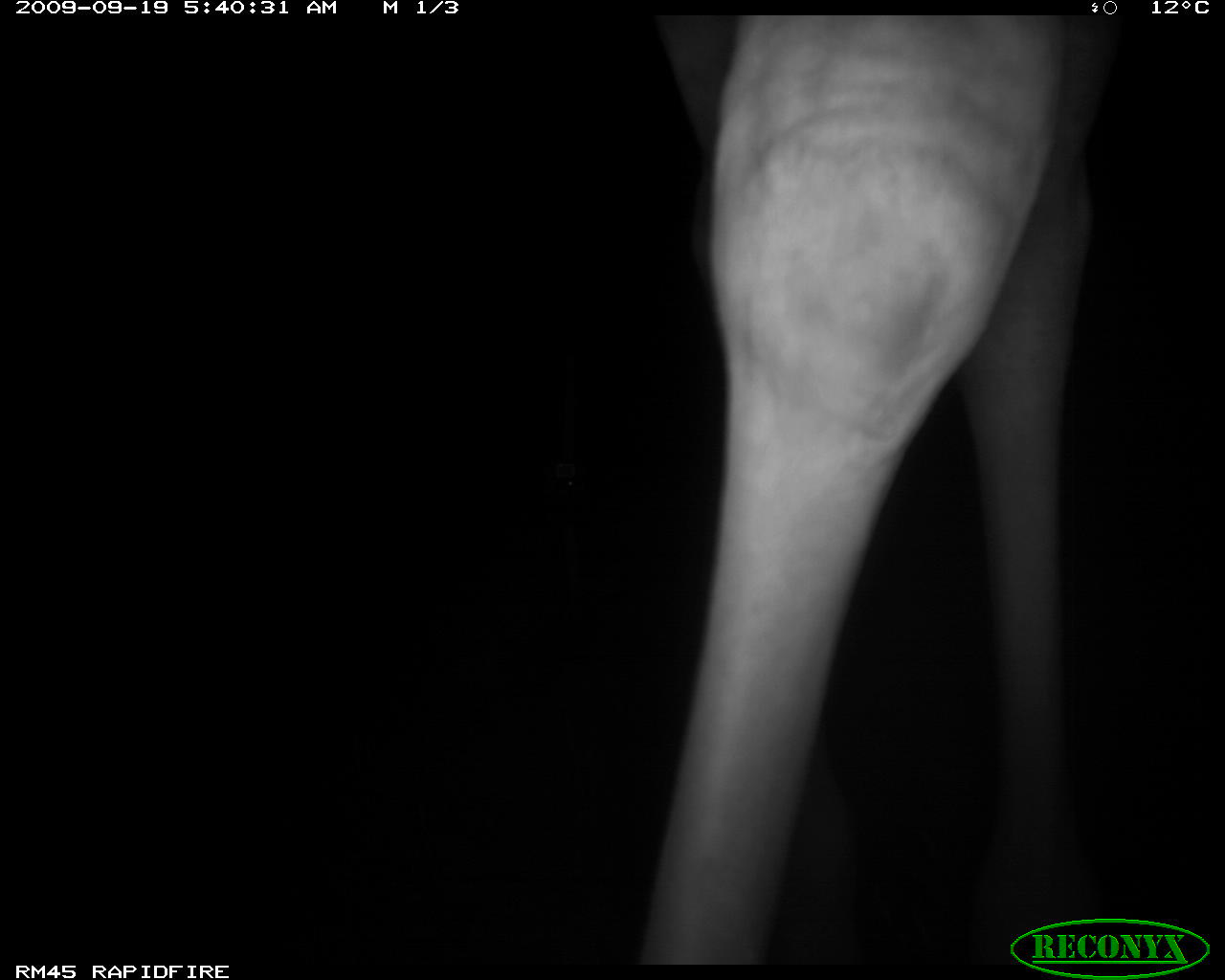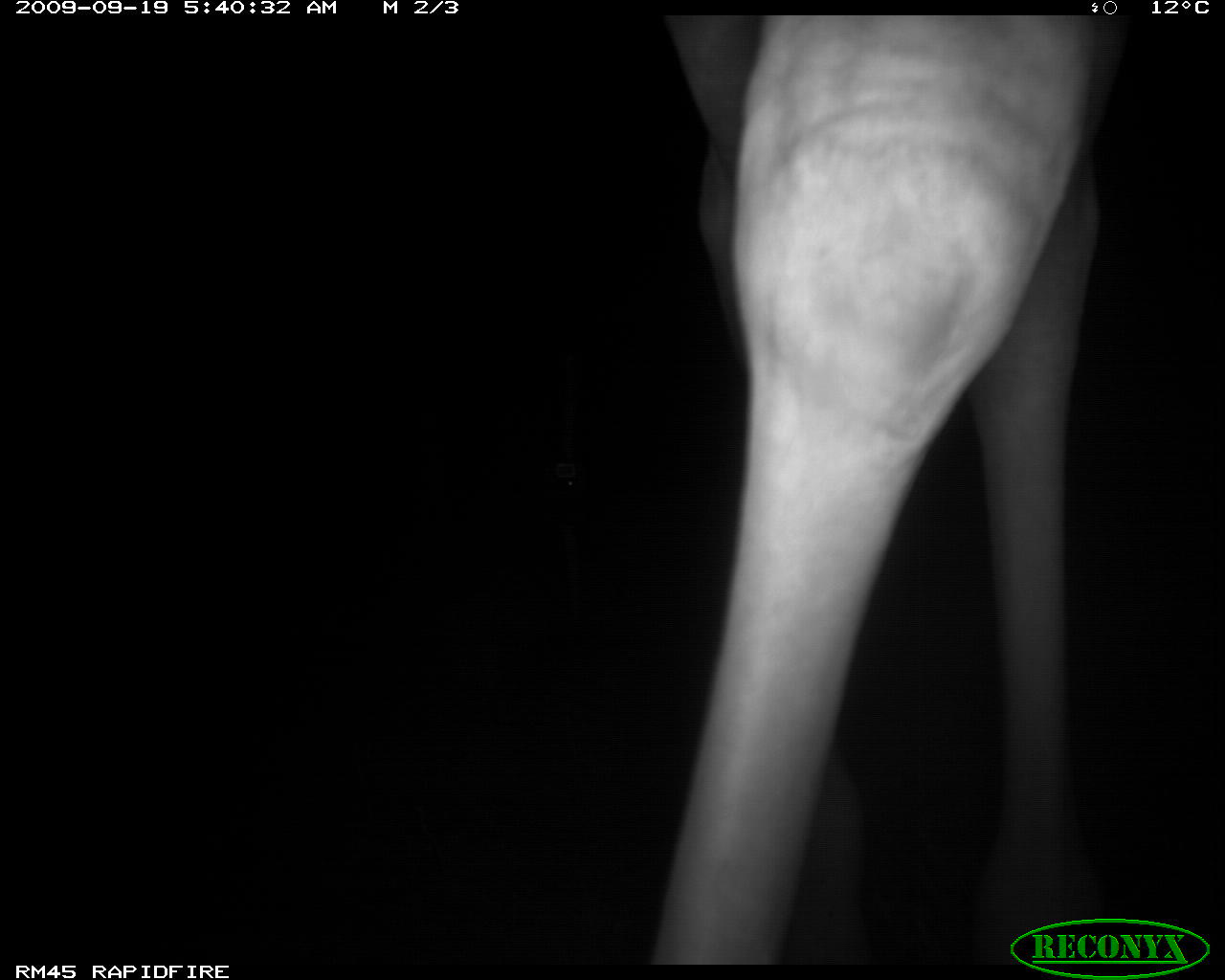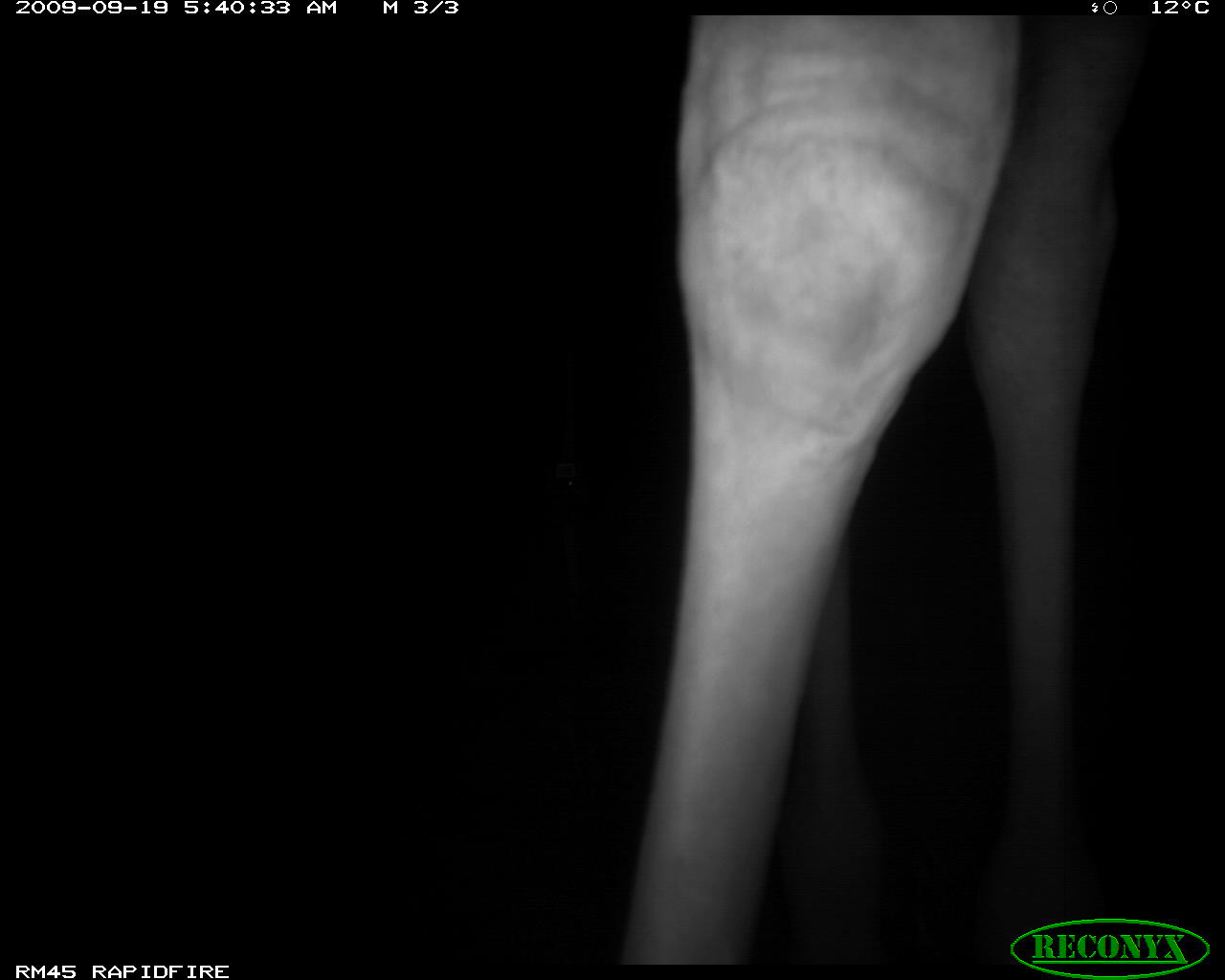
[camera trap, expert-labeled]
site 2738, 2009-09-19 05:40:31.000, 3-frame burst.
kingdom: Animalia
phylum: Chordata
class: Mammalia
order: Artiodactyla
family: Giraffidae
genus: Giraffa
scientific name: Giraffa camelopardalis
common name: giraffe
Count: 1.